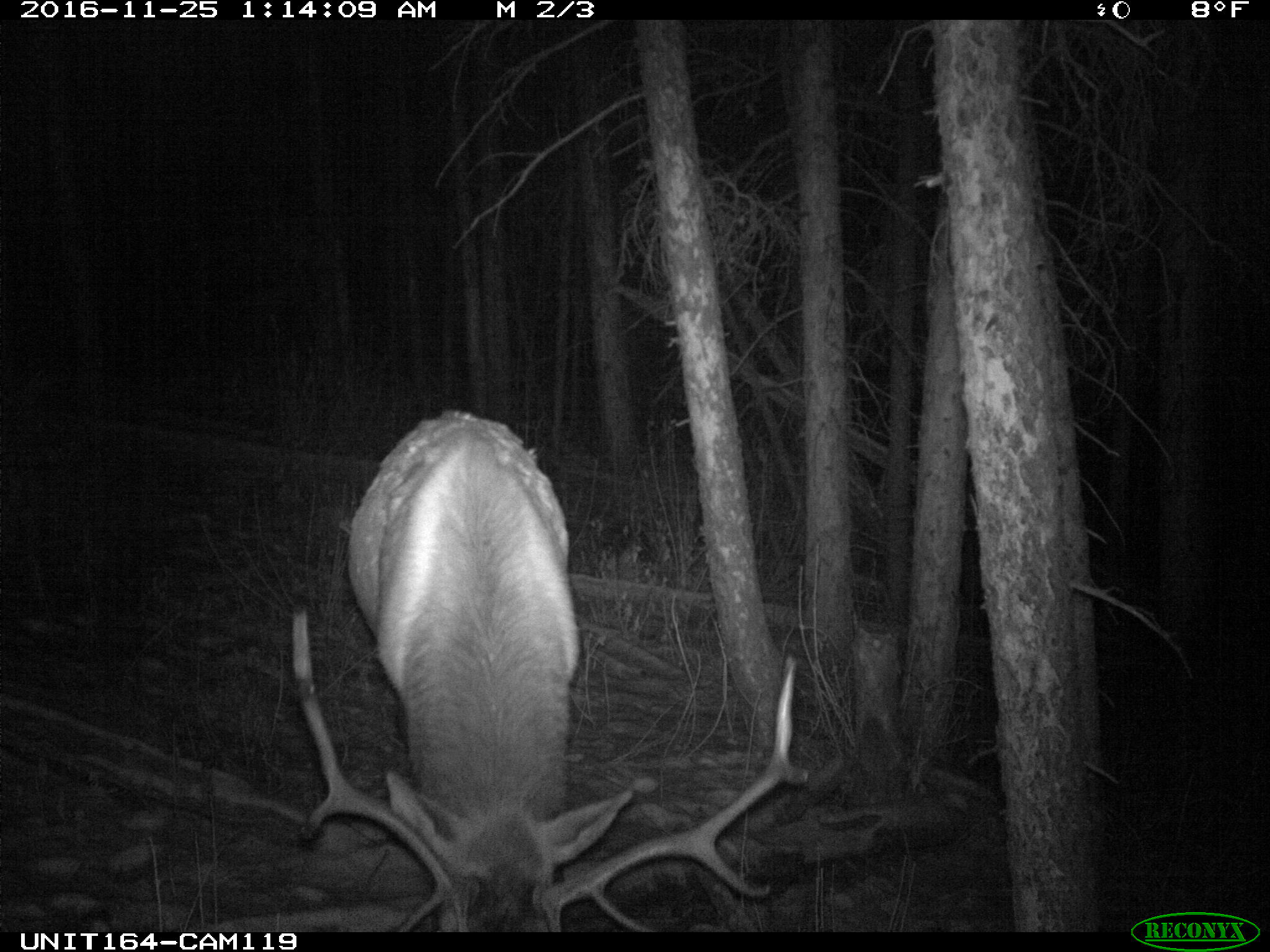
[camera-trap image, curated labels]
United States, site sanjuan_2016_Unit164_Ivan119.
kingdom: Animalia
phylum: Chordata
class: Mammalia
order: Artiodactyla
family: Cervidae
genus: Cervus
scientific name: Cervus elaphus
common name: red deer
Cervus elaphus (red deer).